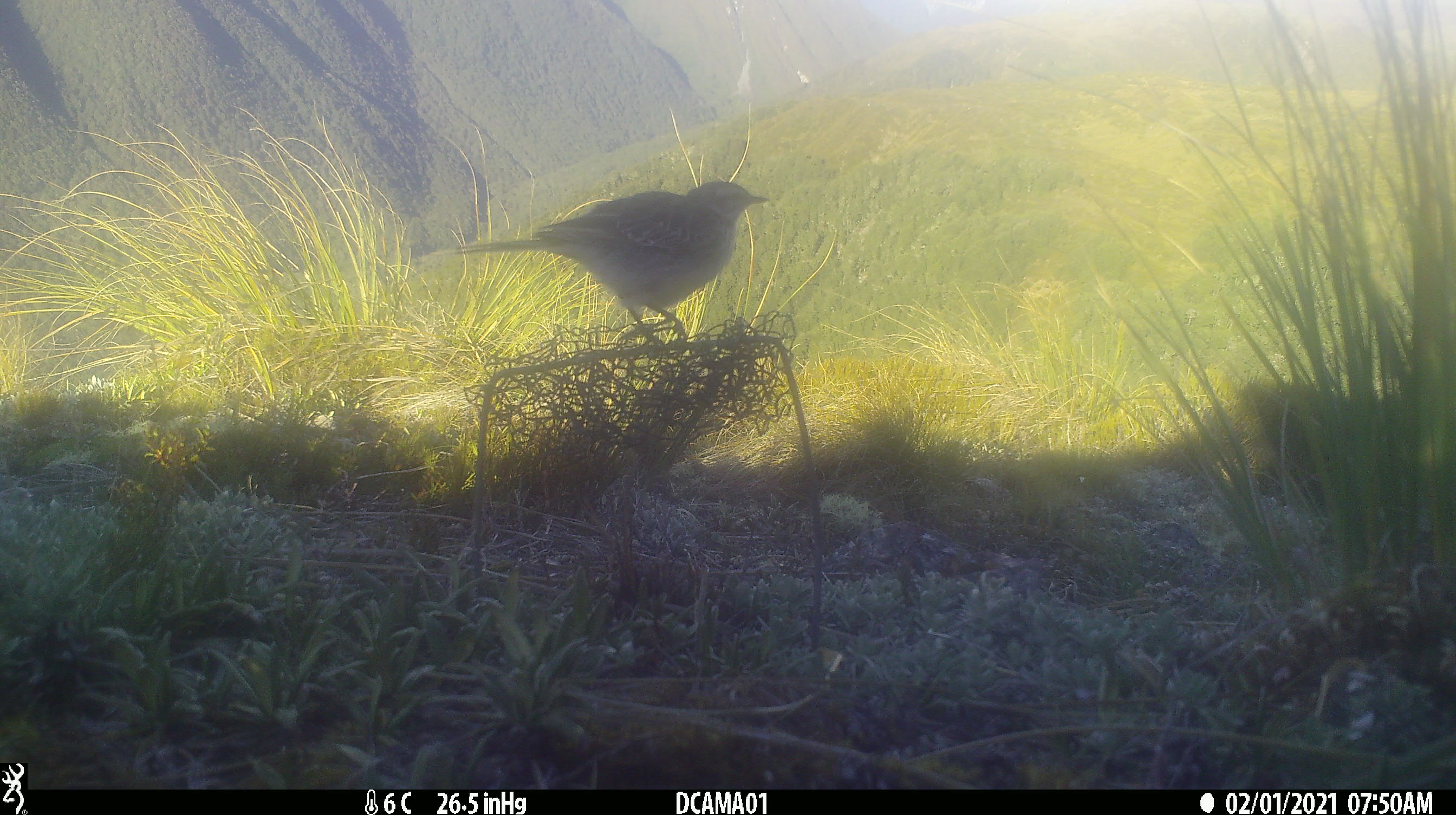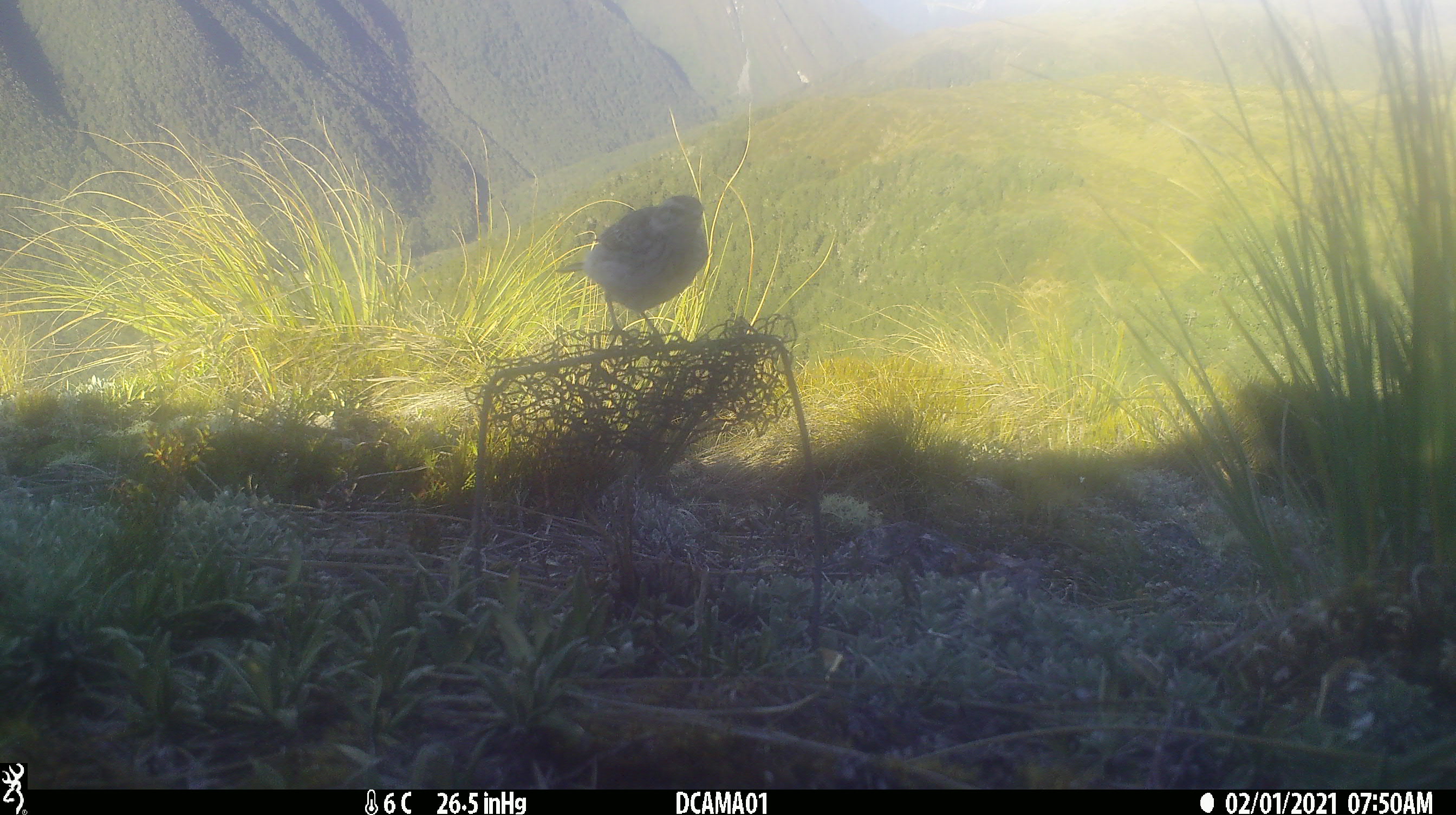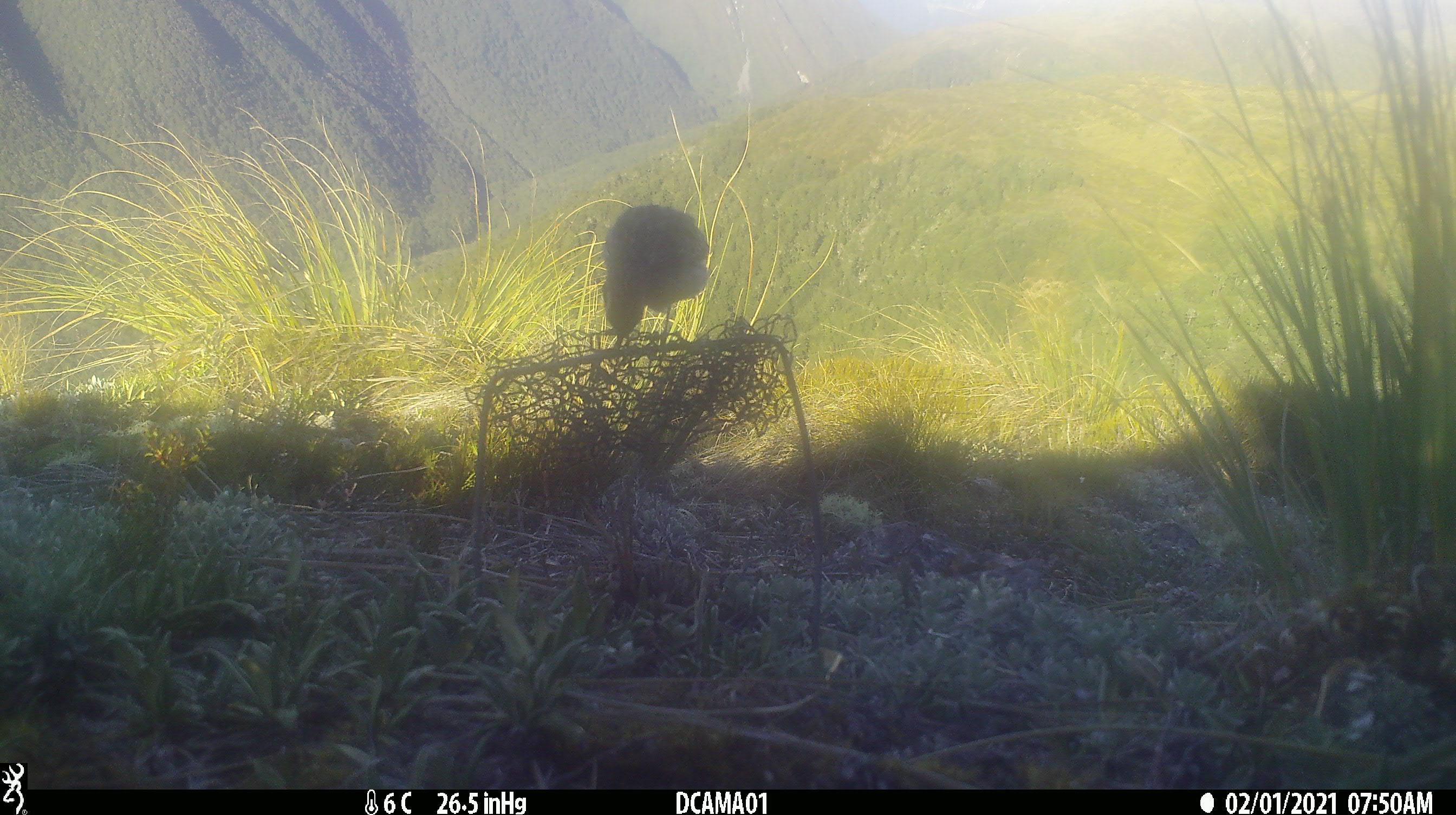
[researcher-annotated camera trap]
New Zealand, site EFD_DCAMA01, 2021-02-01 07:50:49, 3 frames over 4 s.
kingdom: Animalia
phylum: Chordata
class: Aves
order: Passeriformes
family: Motacillidae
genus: Anthus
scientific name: Anthus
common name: pipit